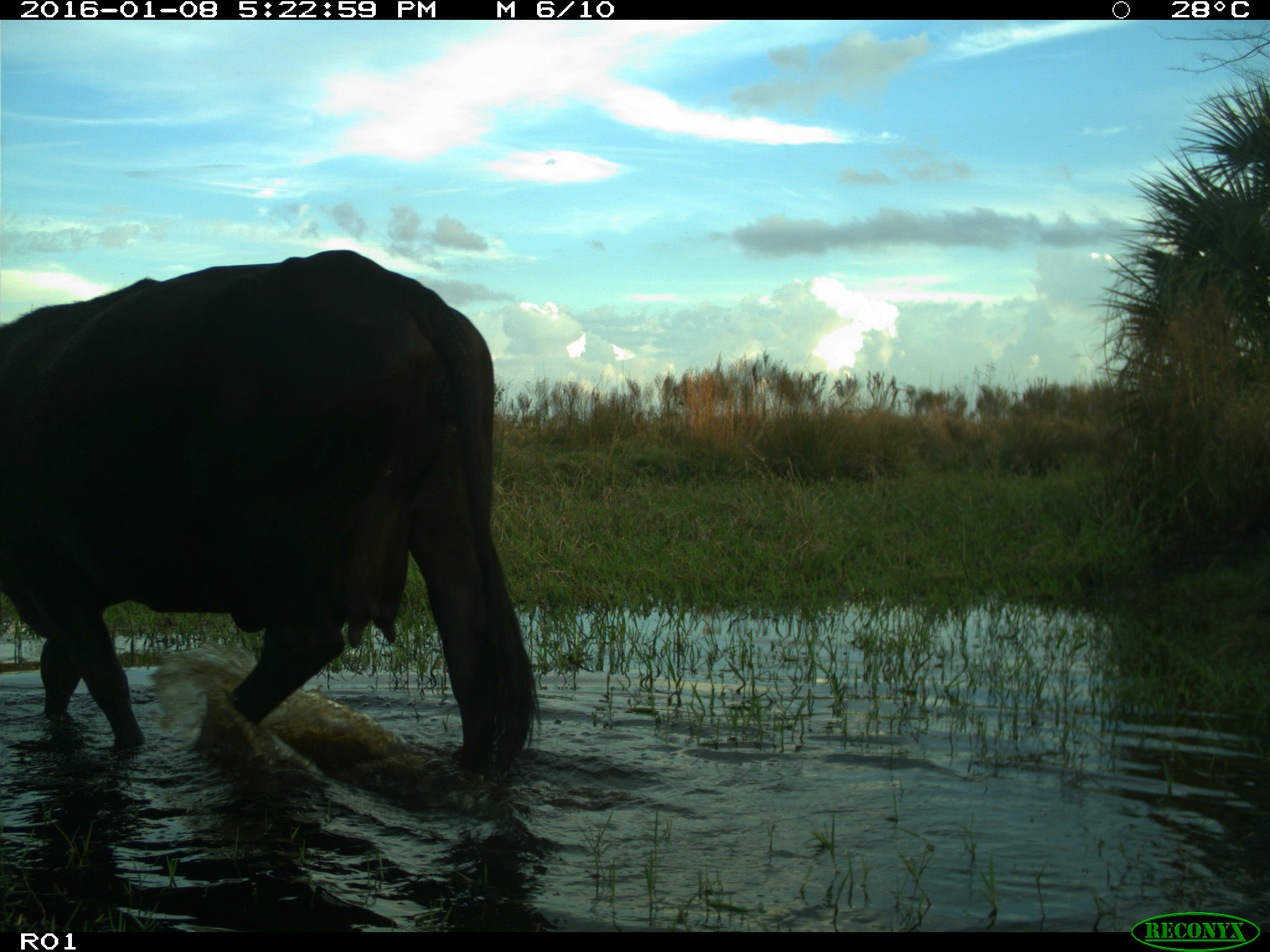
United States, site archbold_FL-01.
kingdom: Animalia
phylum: Chordata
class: Mammalia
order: Artiodactyla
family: Bovidae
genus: Bos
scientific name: Bos taurus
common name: domestic cow